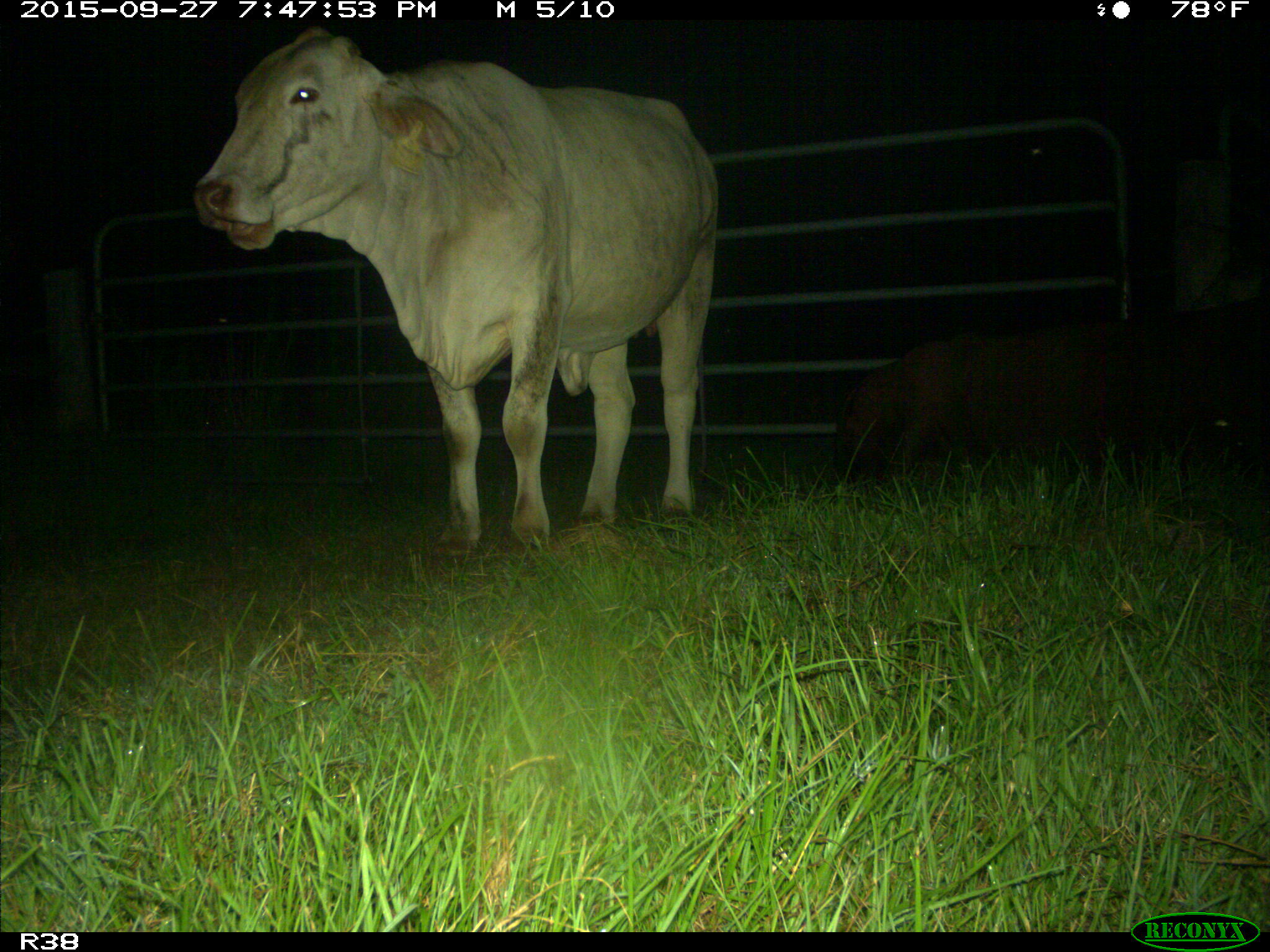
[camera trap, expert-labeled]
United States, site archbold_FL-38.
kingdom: Animalia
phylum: Chordata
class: Mammalia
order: Artiodactyla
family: Suidae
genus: Sus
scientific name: Sus scrofa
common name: wild boar